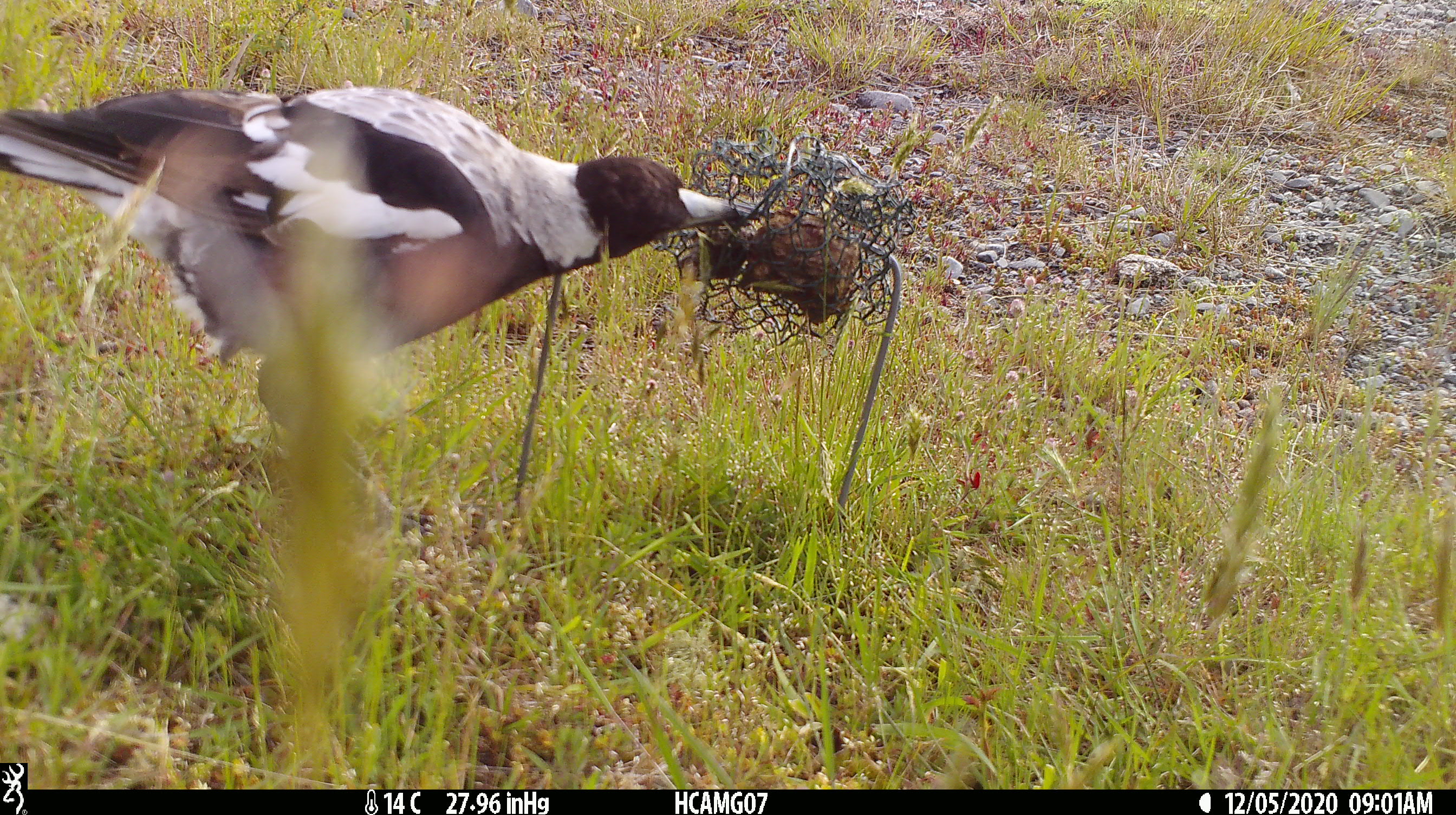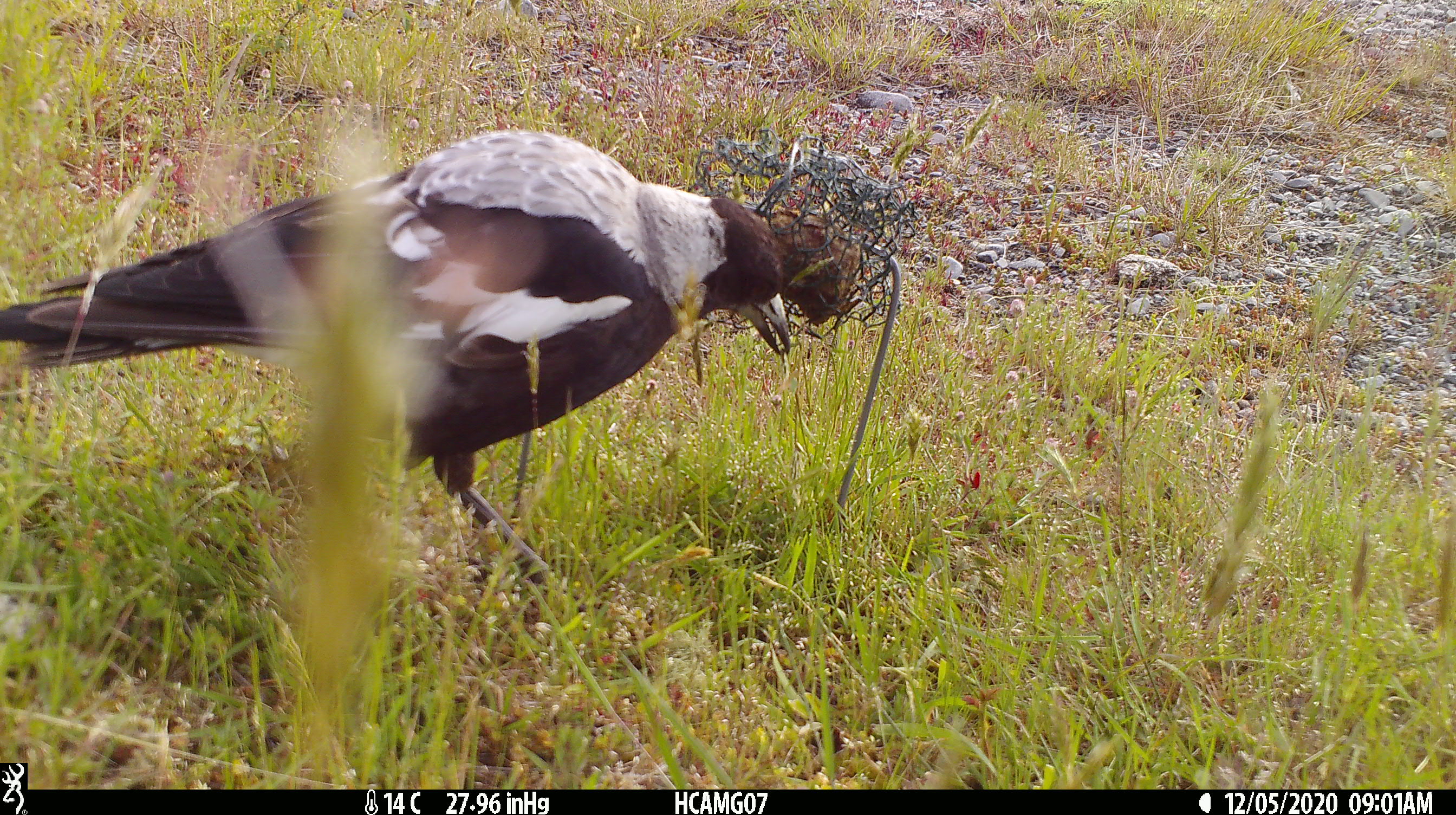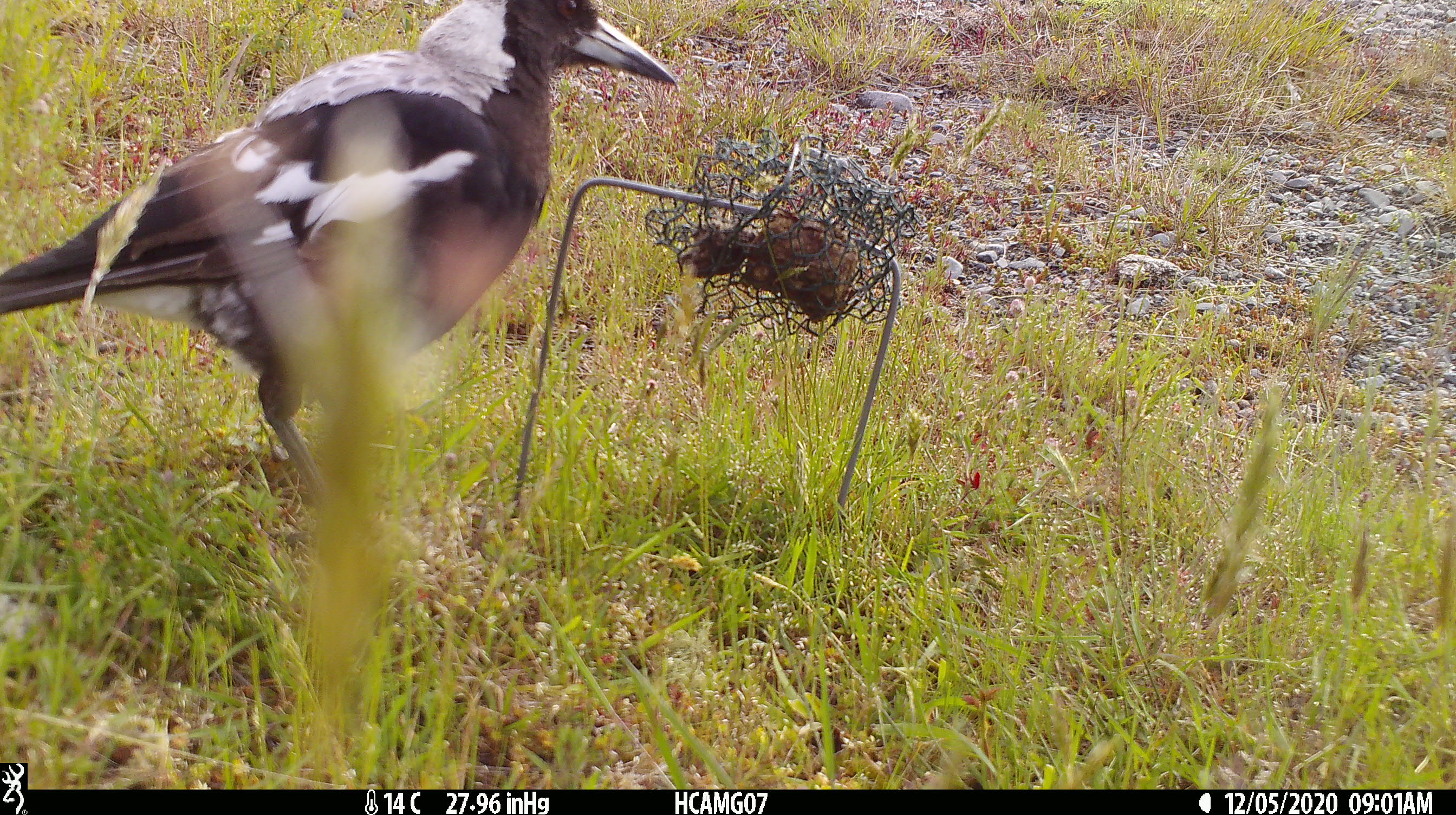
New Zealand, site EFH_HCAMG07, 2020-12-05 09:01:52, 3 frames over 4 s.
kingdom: Animalia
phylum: Chordata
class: Aves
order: Passeriformes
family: Artamidae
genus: Gymnorhina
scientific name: Gymnorhina tibicen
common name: australian magpie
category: magpie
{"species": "magpie (australian magpie) (Gymnorhina tibicen)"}